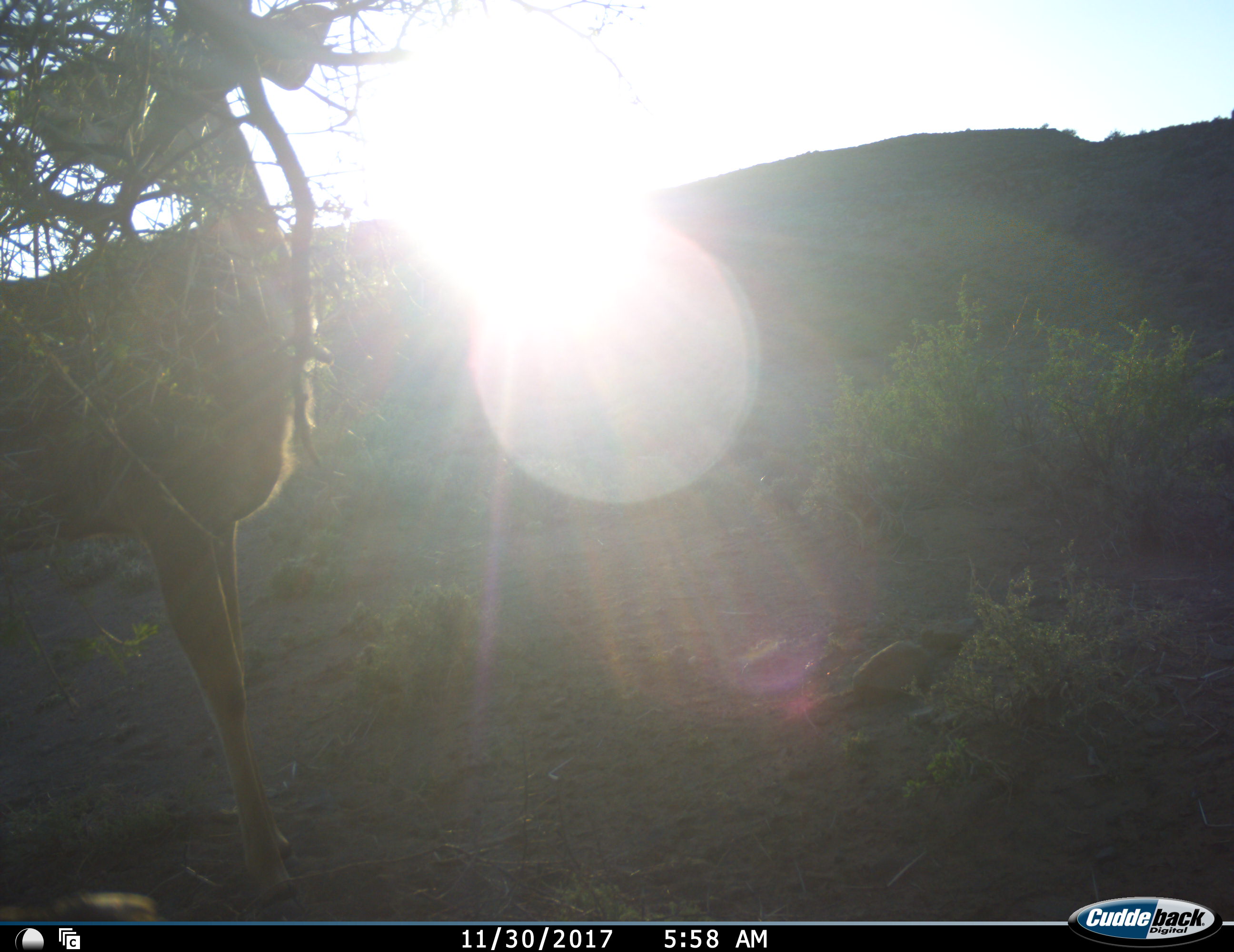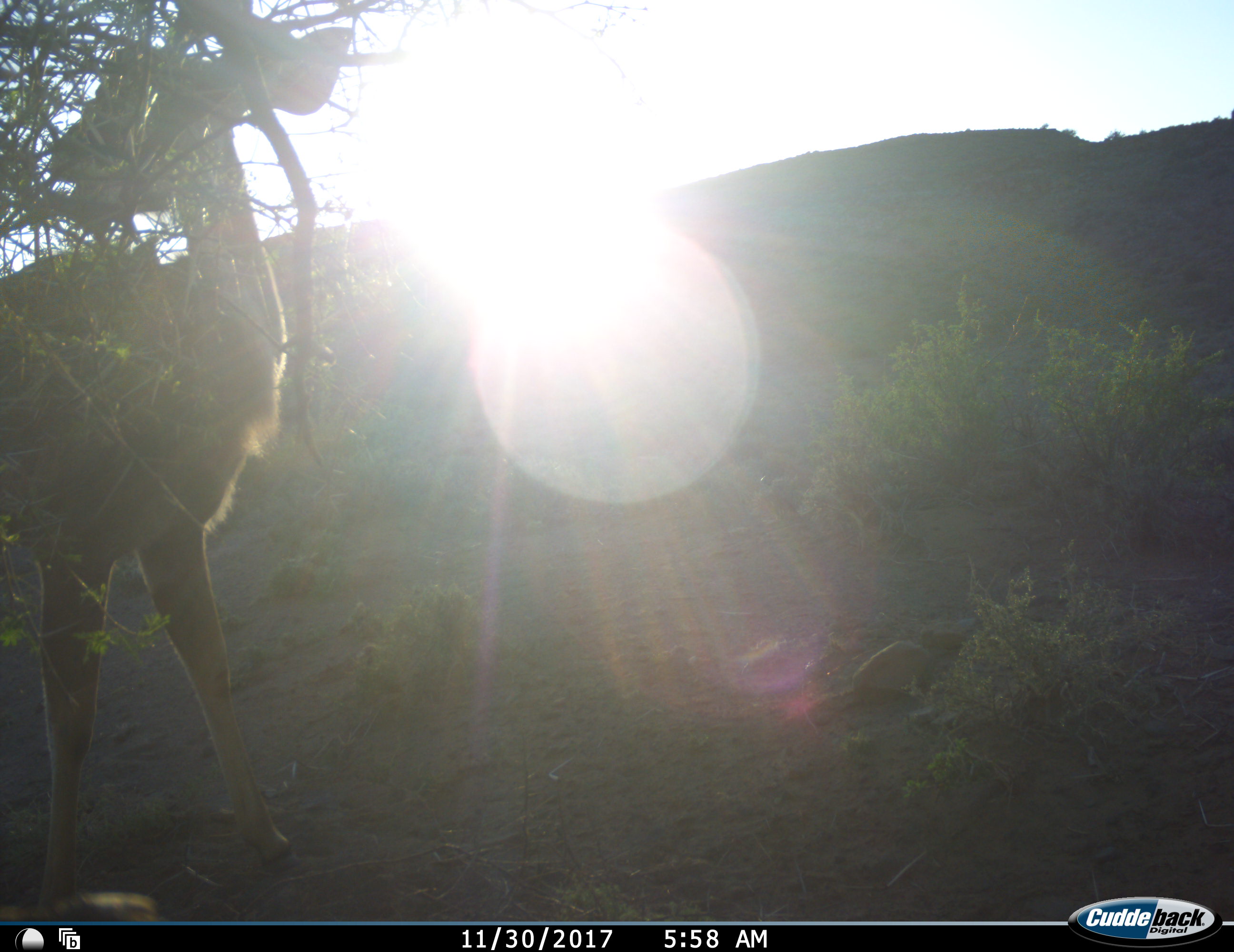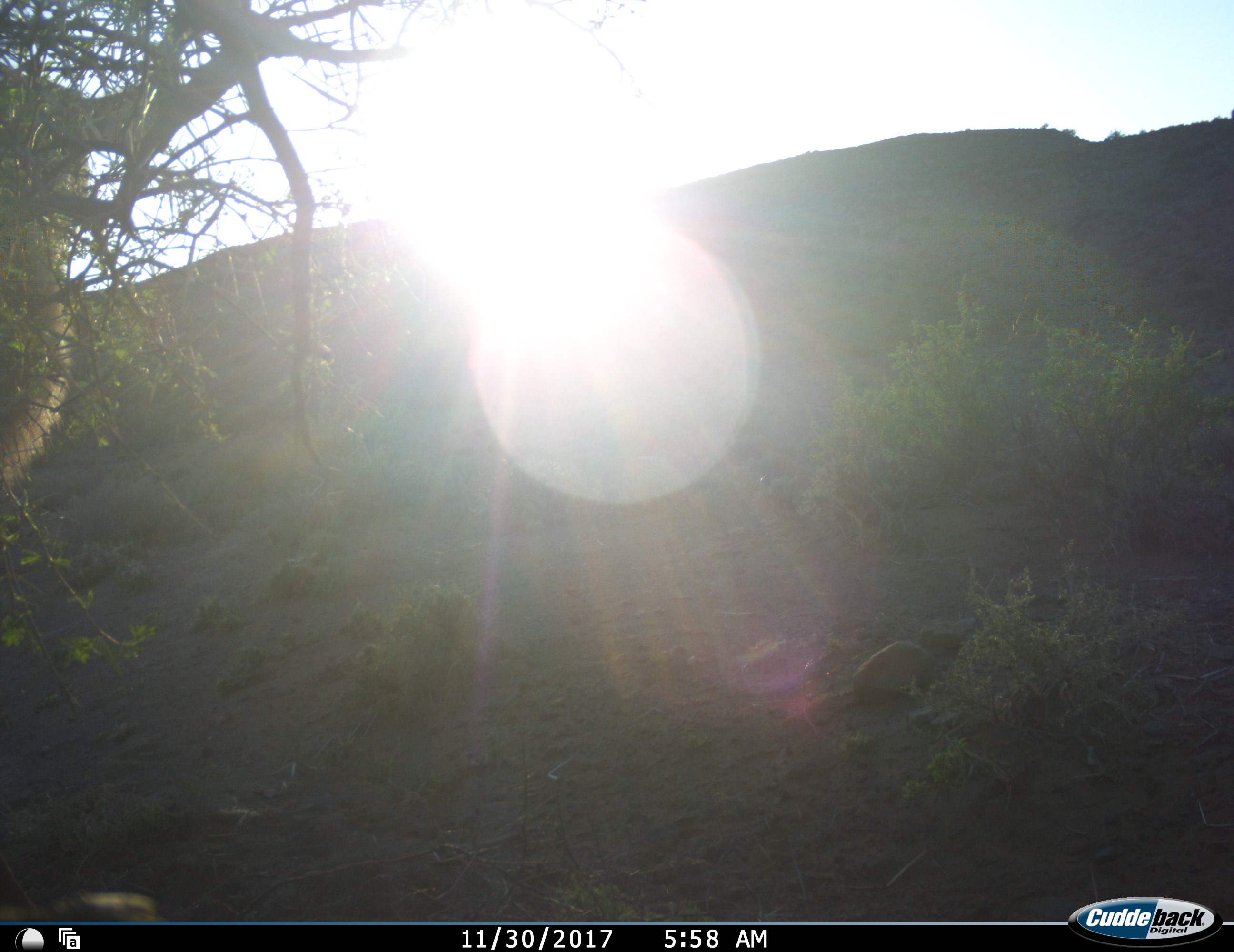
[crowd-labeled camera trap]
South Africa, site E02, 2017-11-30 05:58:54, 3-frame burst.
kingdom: Animalia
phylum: Chordata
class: Mammalia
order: Artiodactyla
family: Bovidae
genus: Tragelaphus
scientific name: Tragelaphus strepsiceros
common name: greater kudu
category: kudu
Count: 1.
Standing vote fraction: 40%.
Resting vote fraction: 0%.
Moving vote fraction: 40%.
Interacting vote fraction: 0%.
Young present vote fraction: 0%.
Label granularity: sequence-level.